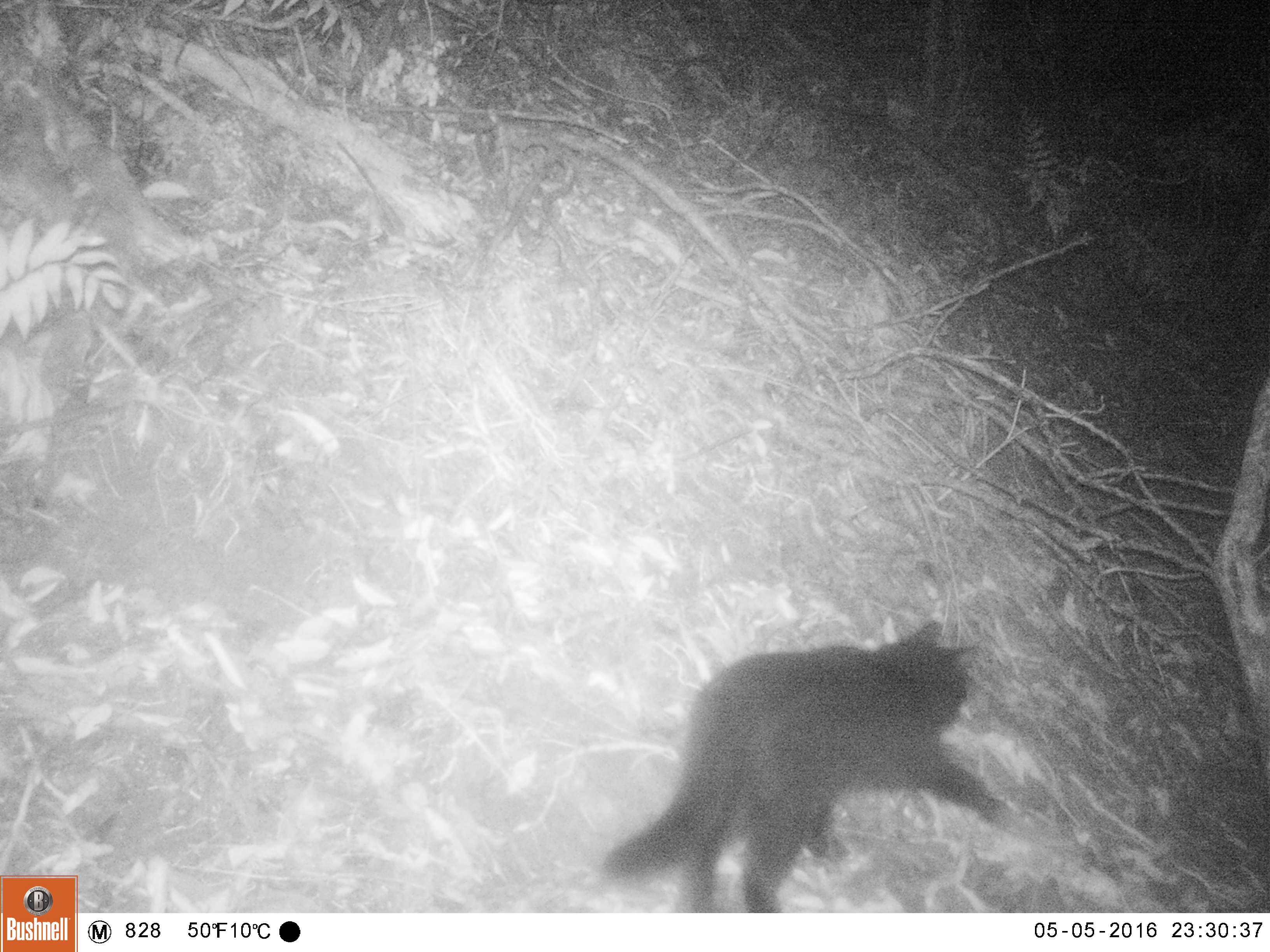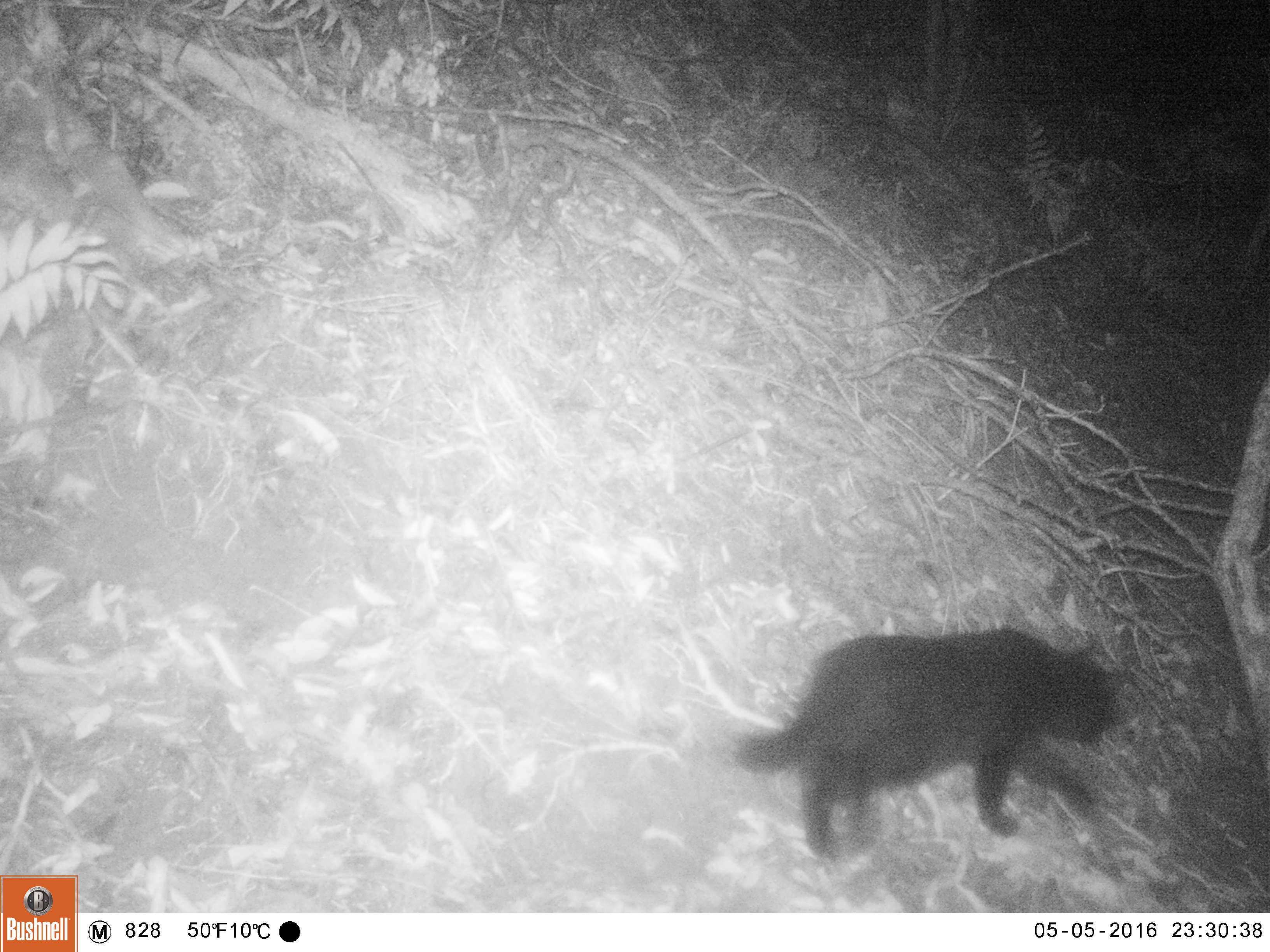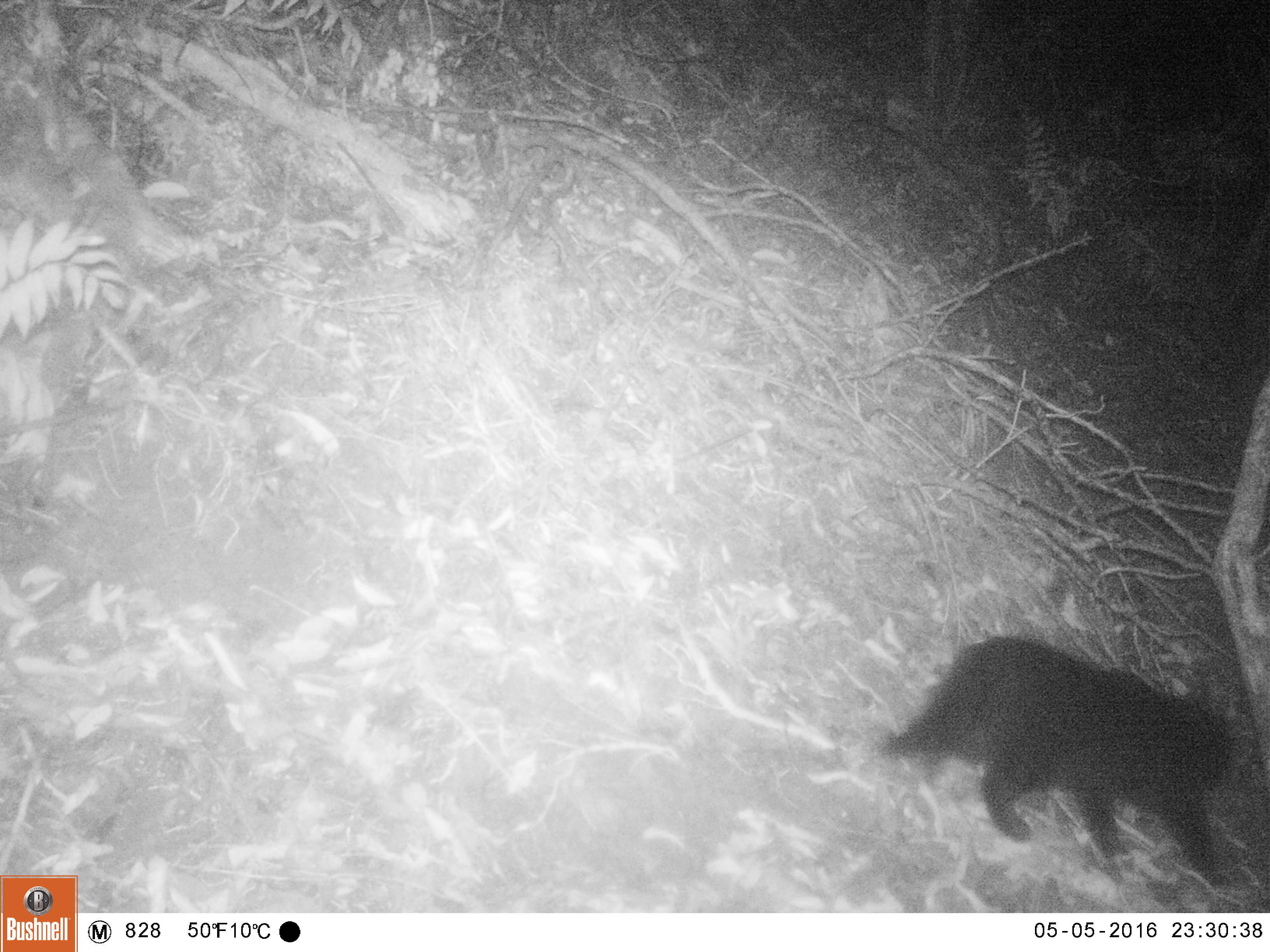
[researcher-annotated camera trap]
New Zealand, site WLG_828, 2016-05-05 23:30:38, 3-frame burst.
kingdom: Animalia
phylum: Chordata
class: Mammalia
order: Carnivora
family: Felidae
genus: Felis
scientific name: Felis catus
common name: domestic cat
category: cat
Cat (domestic cat) (Felis catus).